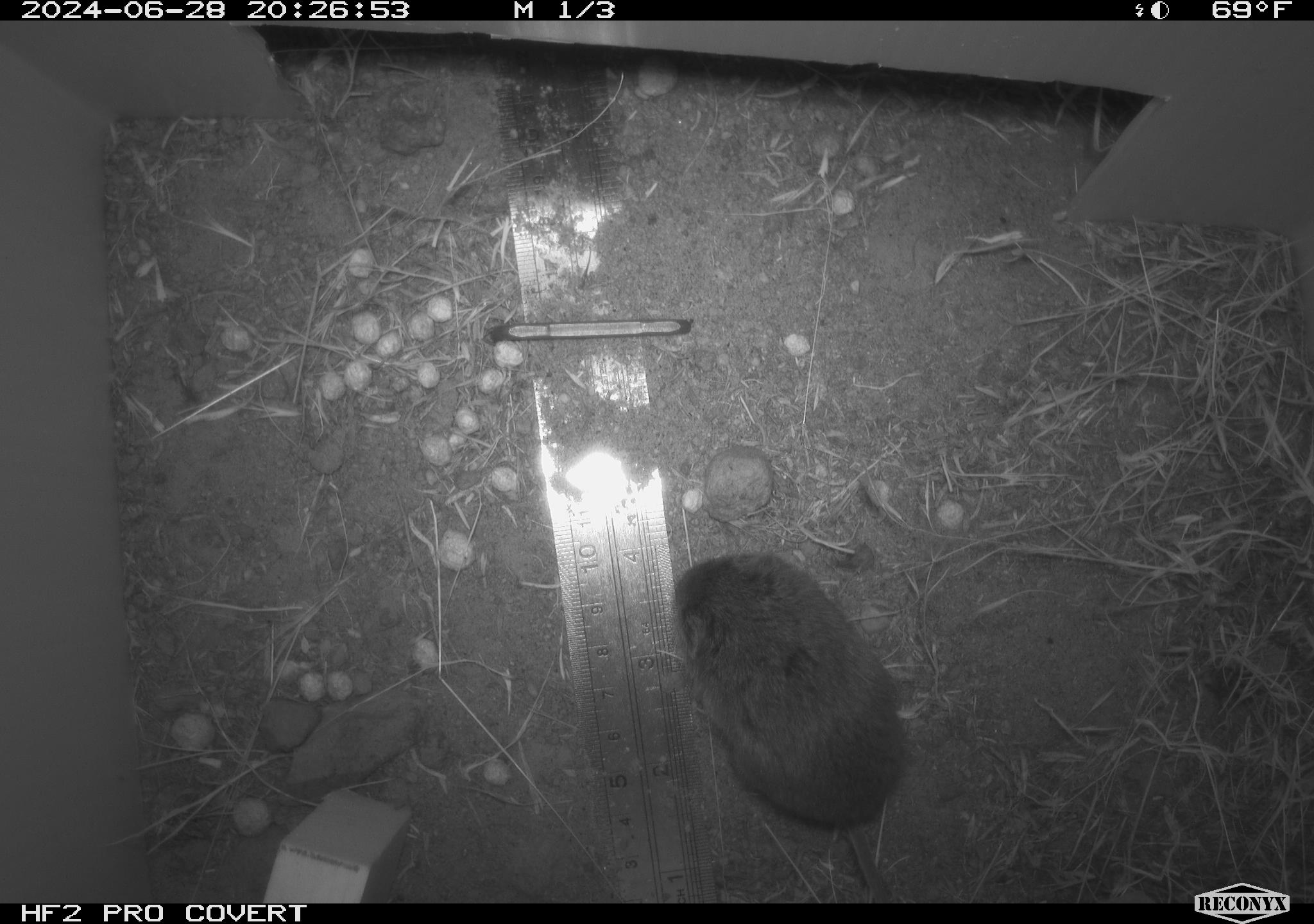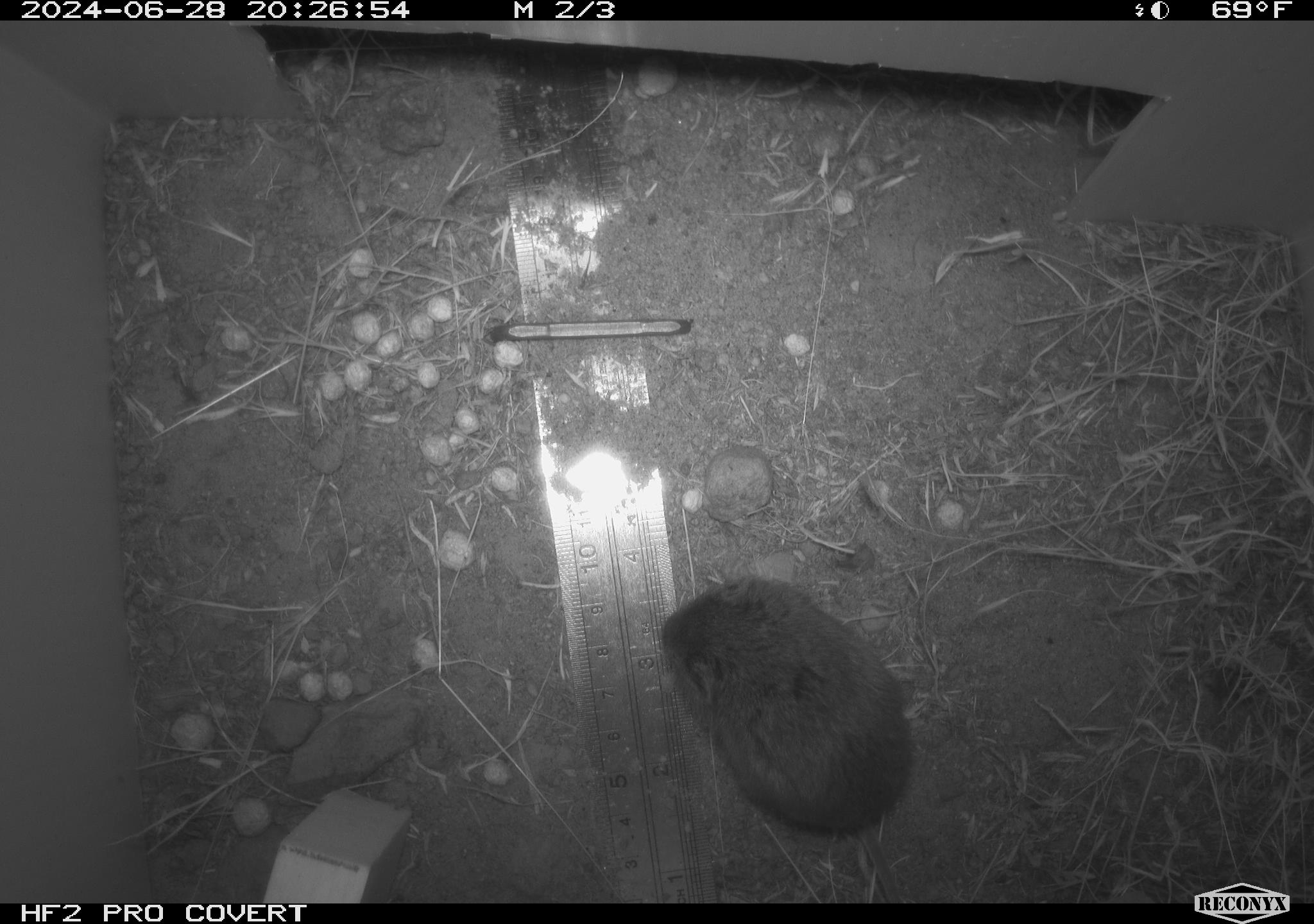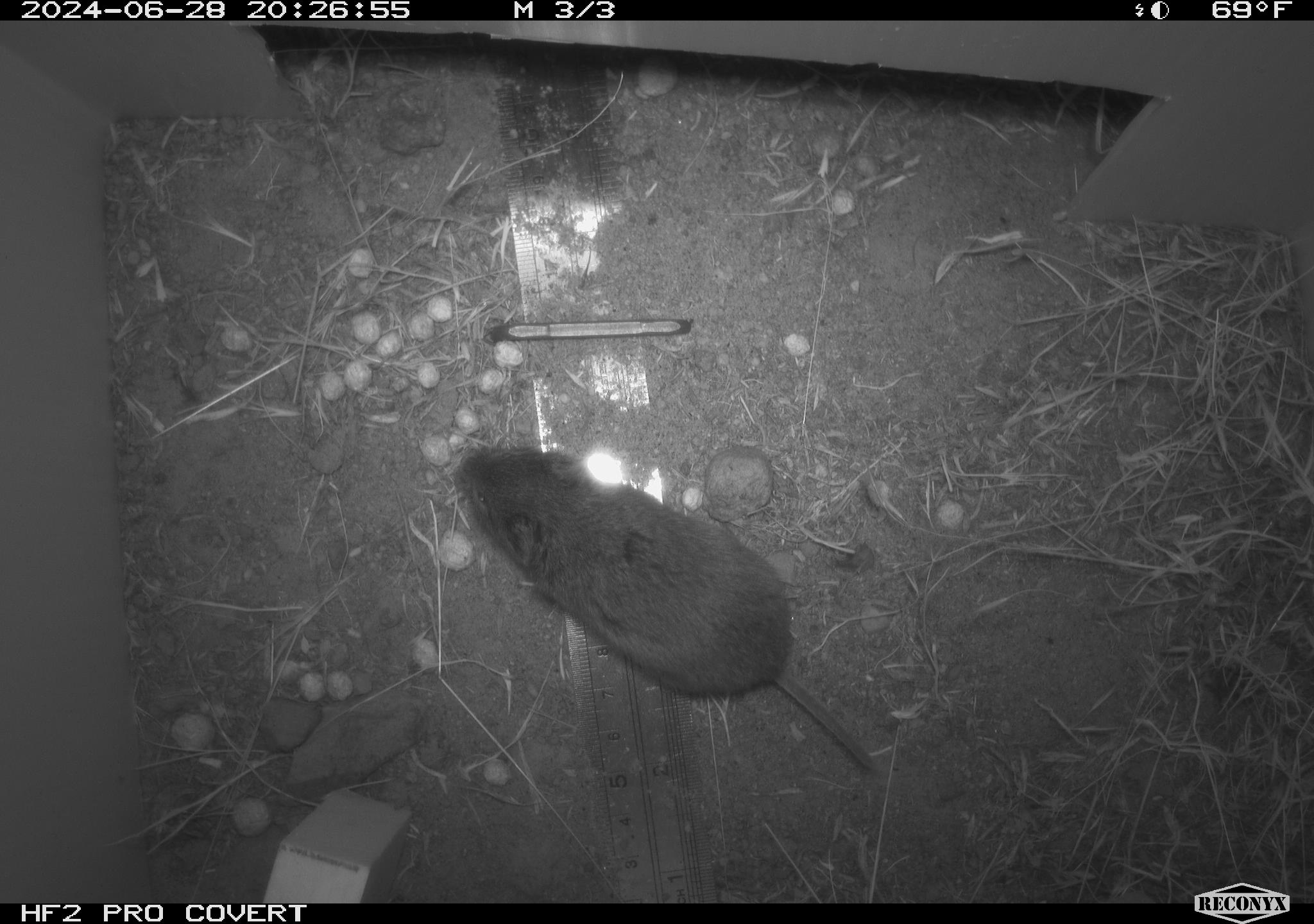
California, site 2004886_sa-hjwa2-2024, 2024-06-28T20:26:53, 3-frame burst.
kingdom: Animalia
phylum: Chordata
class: Mammalia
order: Rodentia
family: Cricetidae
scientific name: Cricetidae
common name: hamsters, voles, lemmings, and allies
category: cricetidae family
Cricetidae family (hamsters, voles, lemmings, and allies) (Cricetidae).